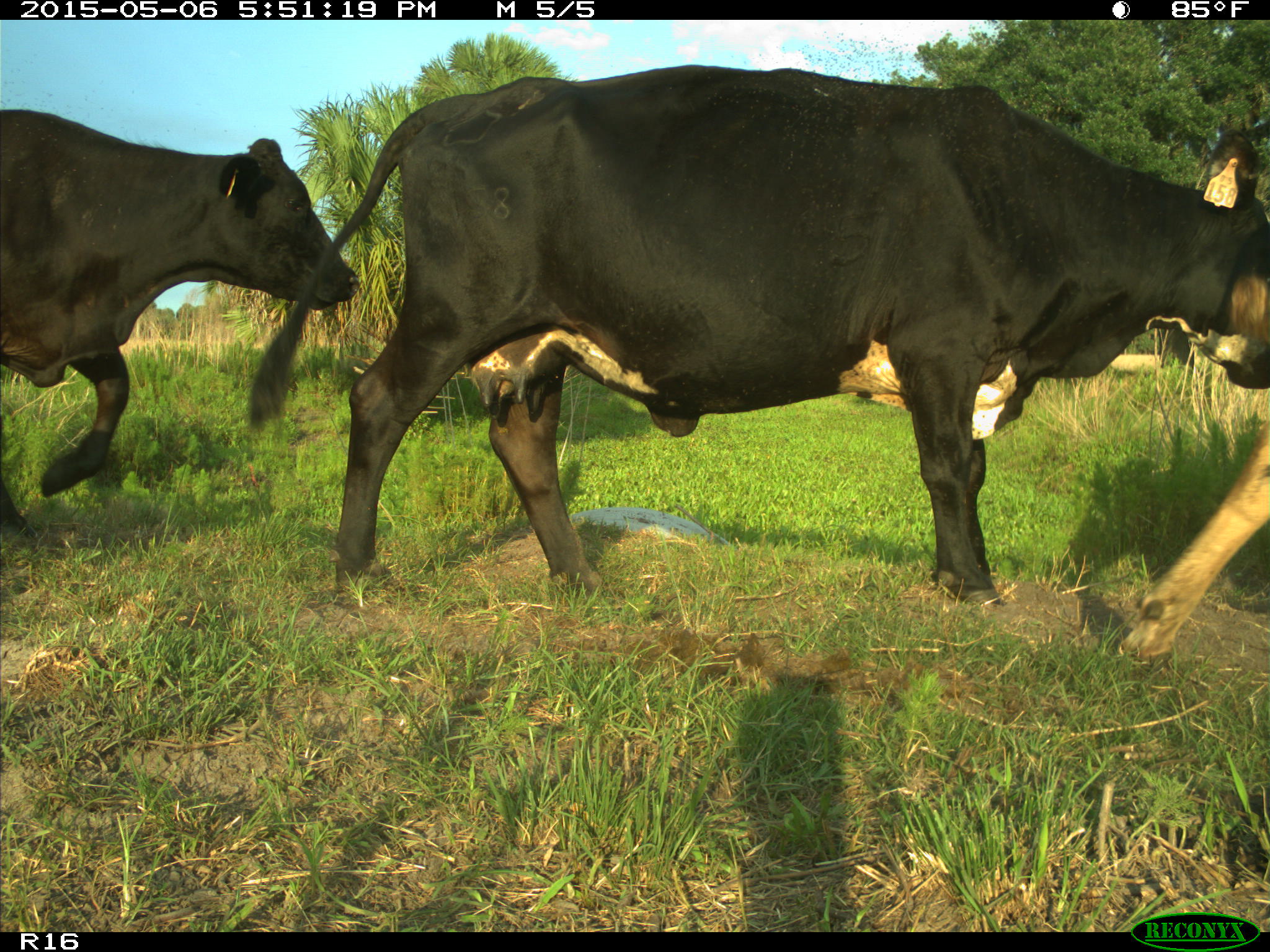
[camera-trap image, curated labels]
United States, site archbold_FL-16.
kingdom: Animalia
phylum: Chordata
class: Mammalia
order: Artiodactyla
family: Bovidae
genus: Bos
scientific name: Bos taurus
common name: domestic cow